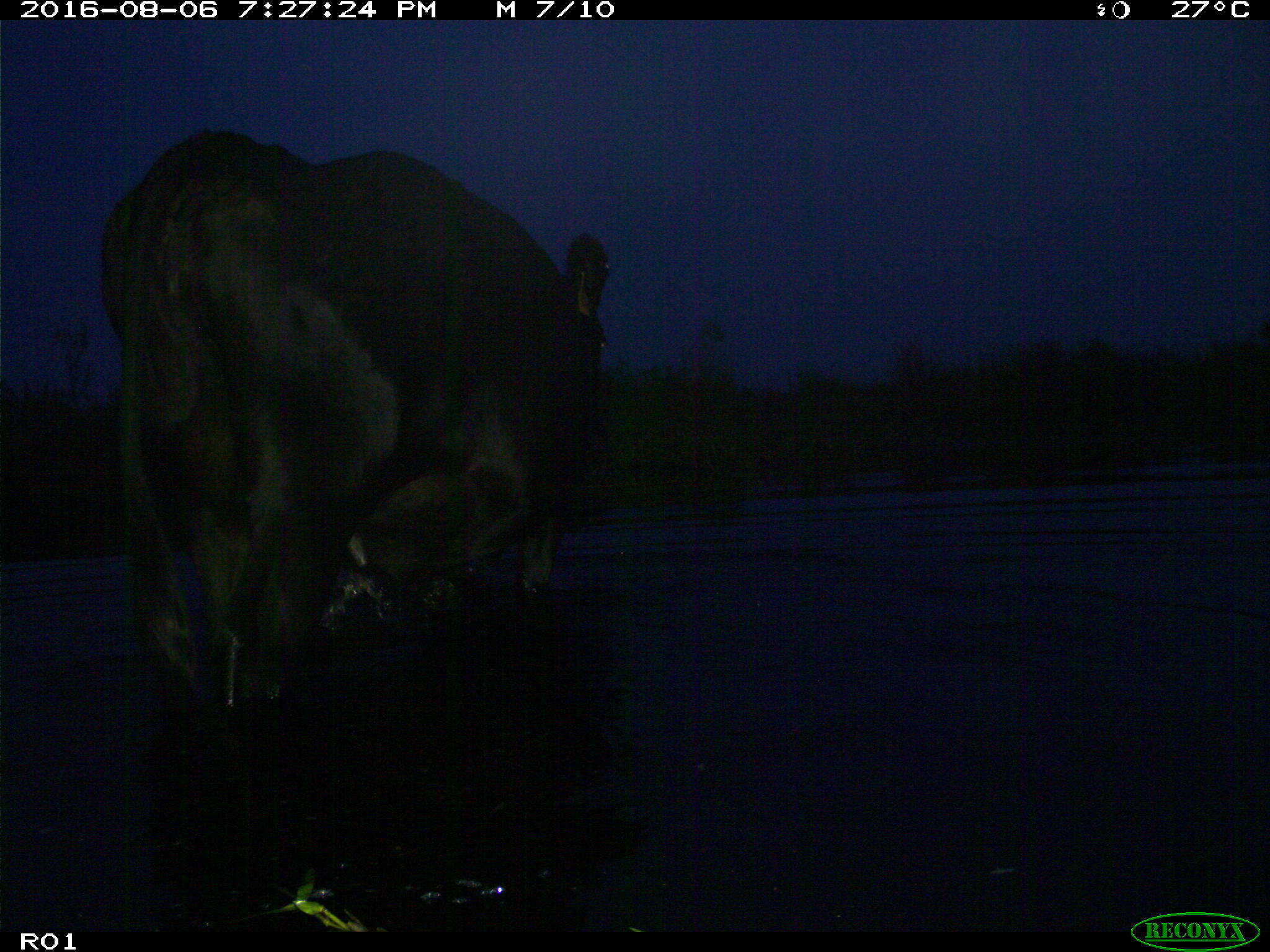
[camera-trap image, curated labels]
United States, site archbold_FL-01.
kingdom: Animalia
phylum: Chordata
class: Mammalia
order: Artiodactyla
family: Bovidae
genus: Bos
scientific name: Bos taurus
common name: domestic cow